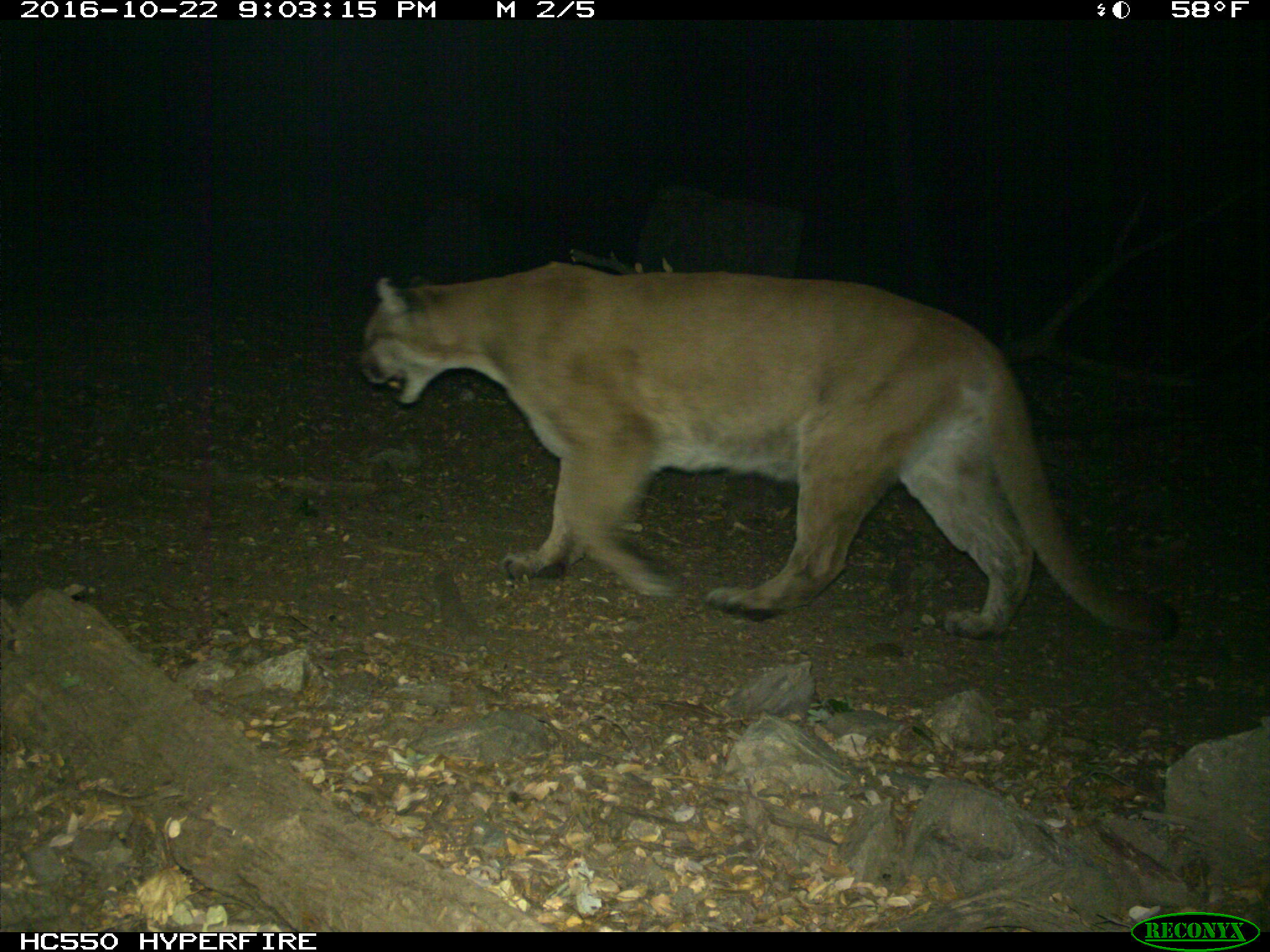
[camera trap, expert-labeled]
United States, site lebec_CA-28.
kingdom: Animalia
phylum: Chordata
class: Mammalia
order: Carnivora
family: Felidae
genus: Puma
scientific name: Puma concolor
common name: mountain lion